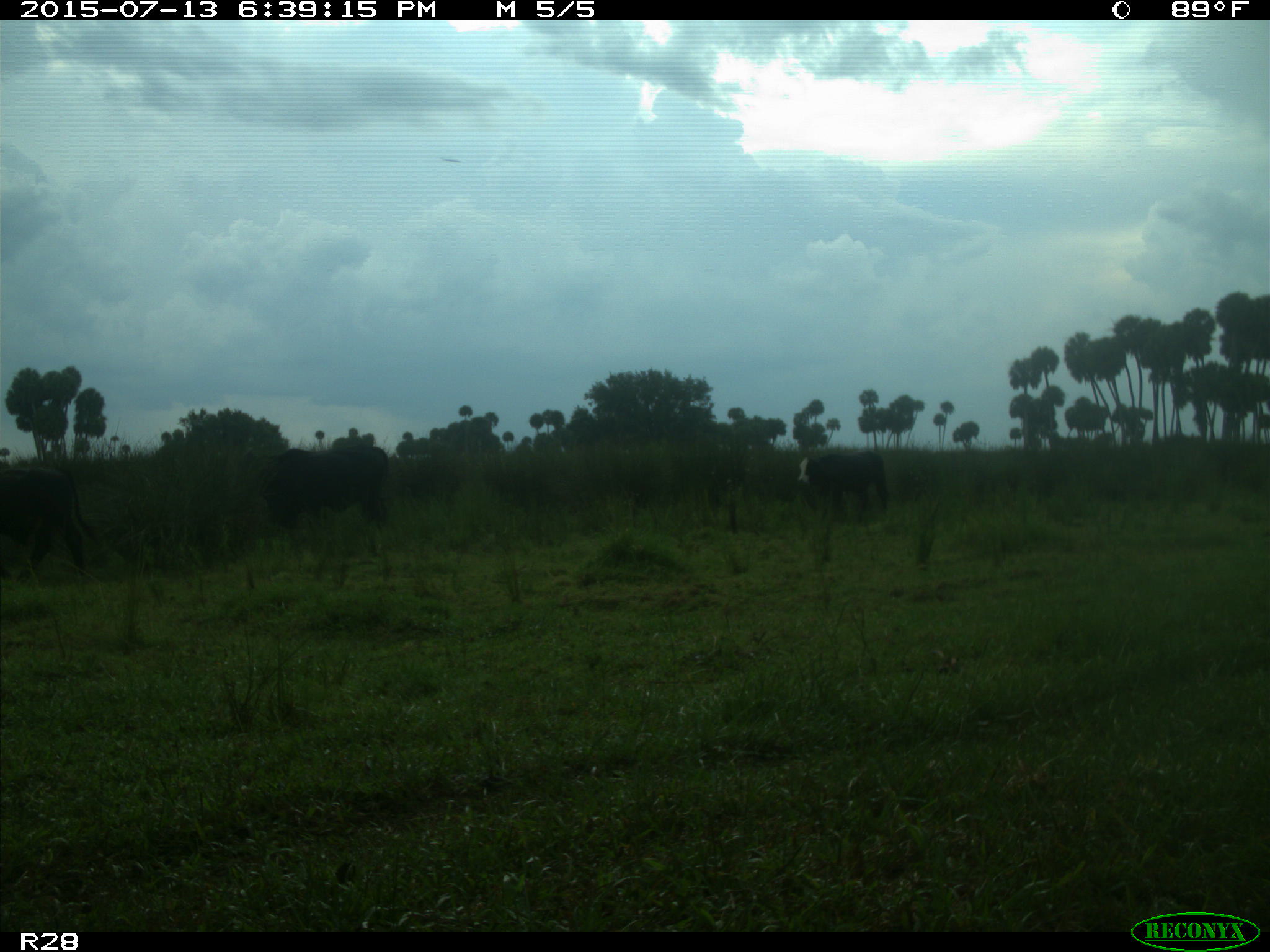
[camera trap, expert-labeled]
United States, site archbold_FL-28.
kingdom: Animalia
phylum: Chordata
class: Mammalia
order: Artiodactyla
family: Bovidae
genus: Bos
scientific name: Bos taurus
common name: domestic cow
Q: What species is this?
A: Bos taurus (domestic cow).